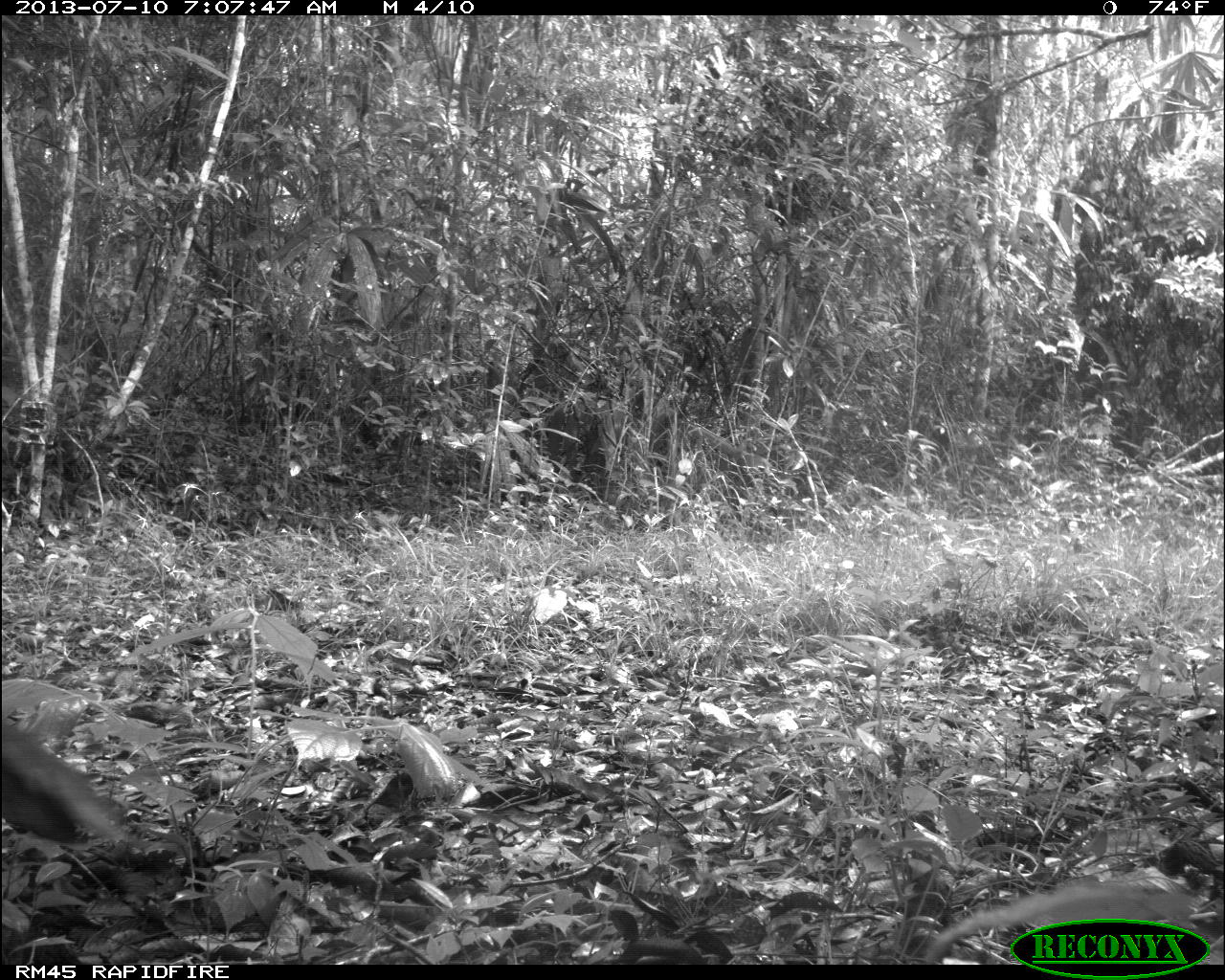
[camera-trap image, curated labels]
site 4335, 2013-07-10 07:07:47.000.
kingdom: Animalia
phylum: Chordata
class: Aves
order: Galliformes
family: Cracidae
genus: Crax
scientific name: Crax rubra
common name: great curassow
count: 1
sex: male